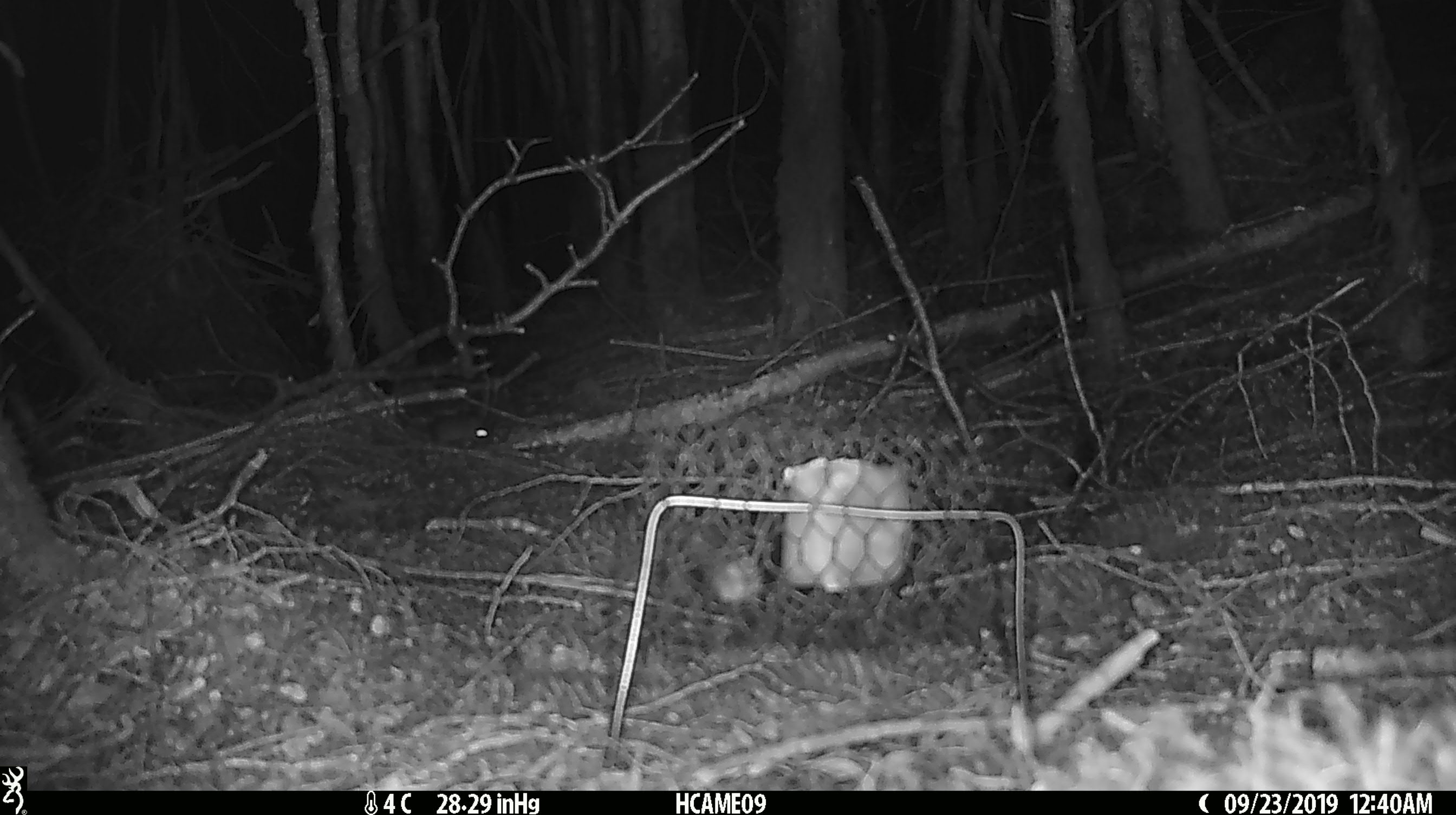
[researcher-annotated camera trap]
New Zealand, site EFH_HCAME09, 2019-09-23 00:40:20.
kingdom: Animalia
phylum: Chordata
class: Mammalia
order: Rodentia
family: Muridae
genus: Mus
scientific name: Mus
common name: mouse